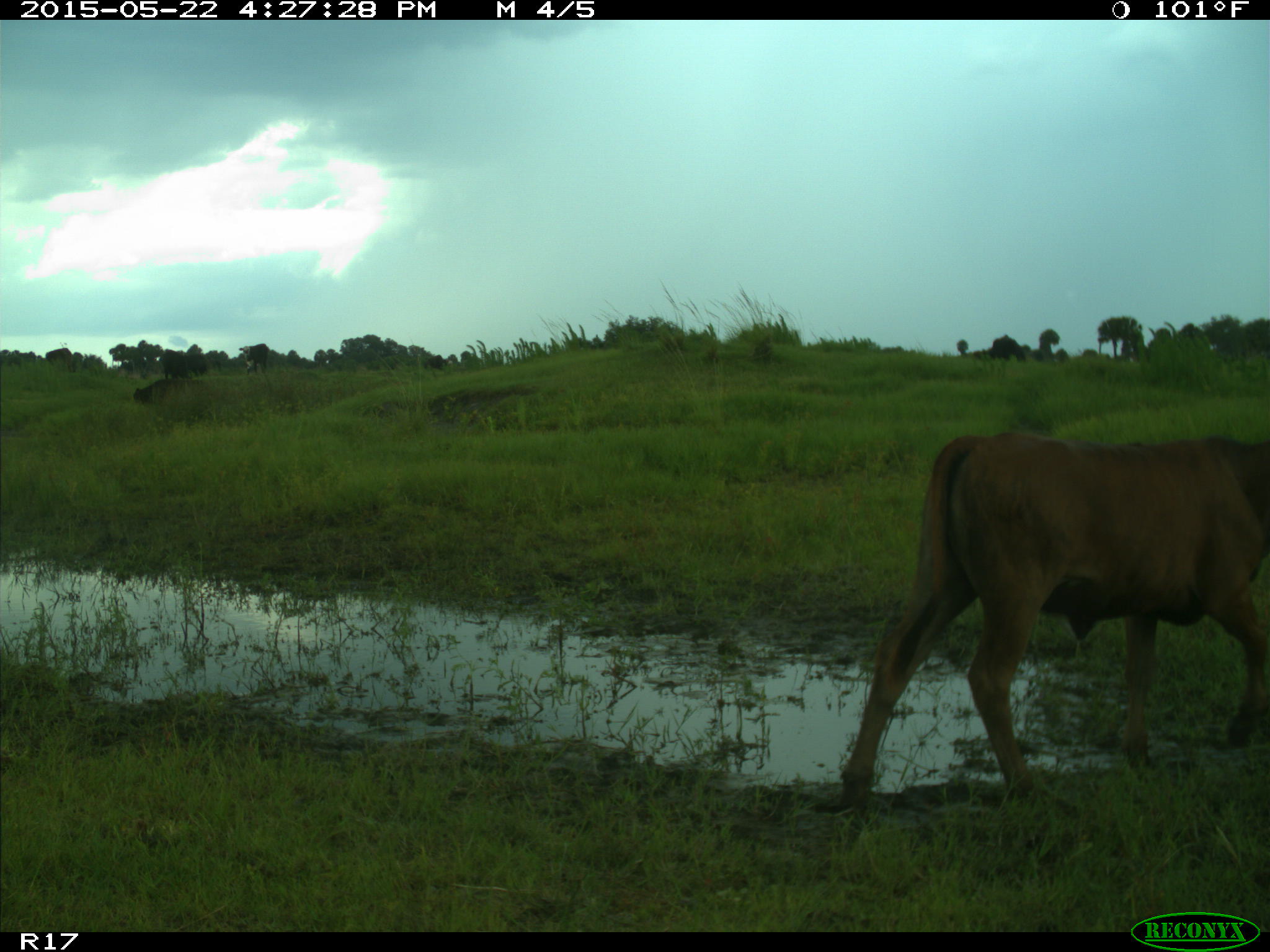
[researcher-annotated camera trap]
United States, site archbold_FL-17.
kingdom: Animalia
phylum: Chordata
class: Mammalia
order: Artiodactyla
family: Bovidae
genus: Bos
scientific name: Bos taurus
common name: domestic cow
Bos taurus (domestic cow).